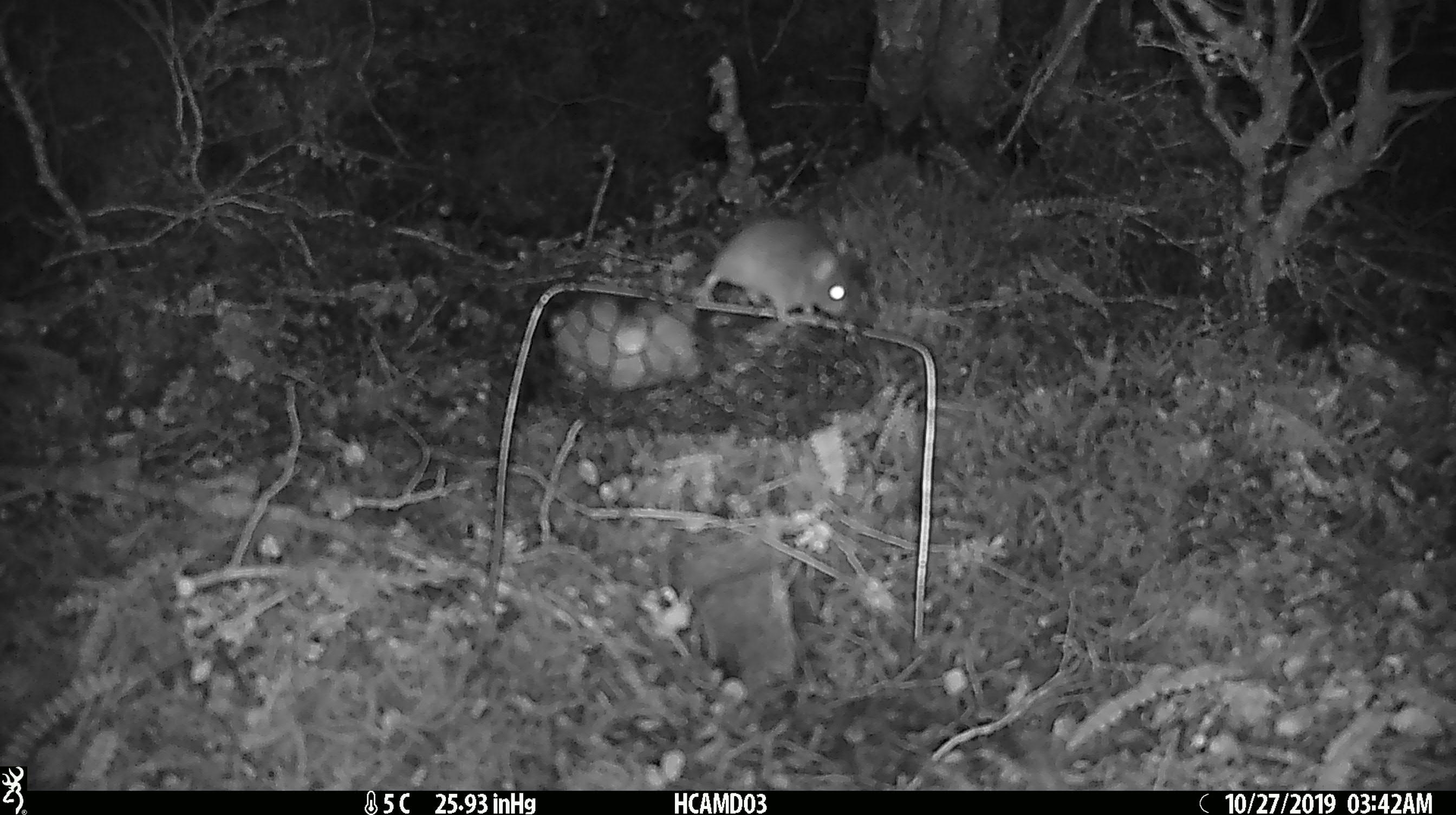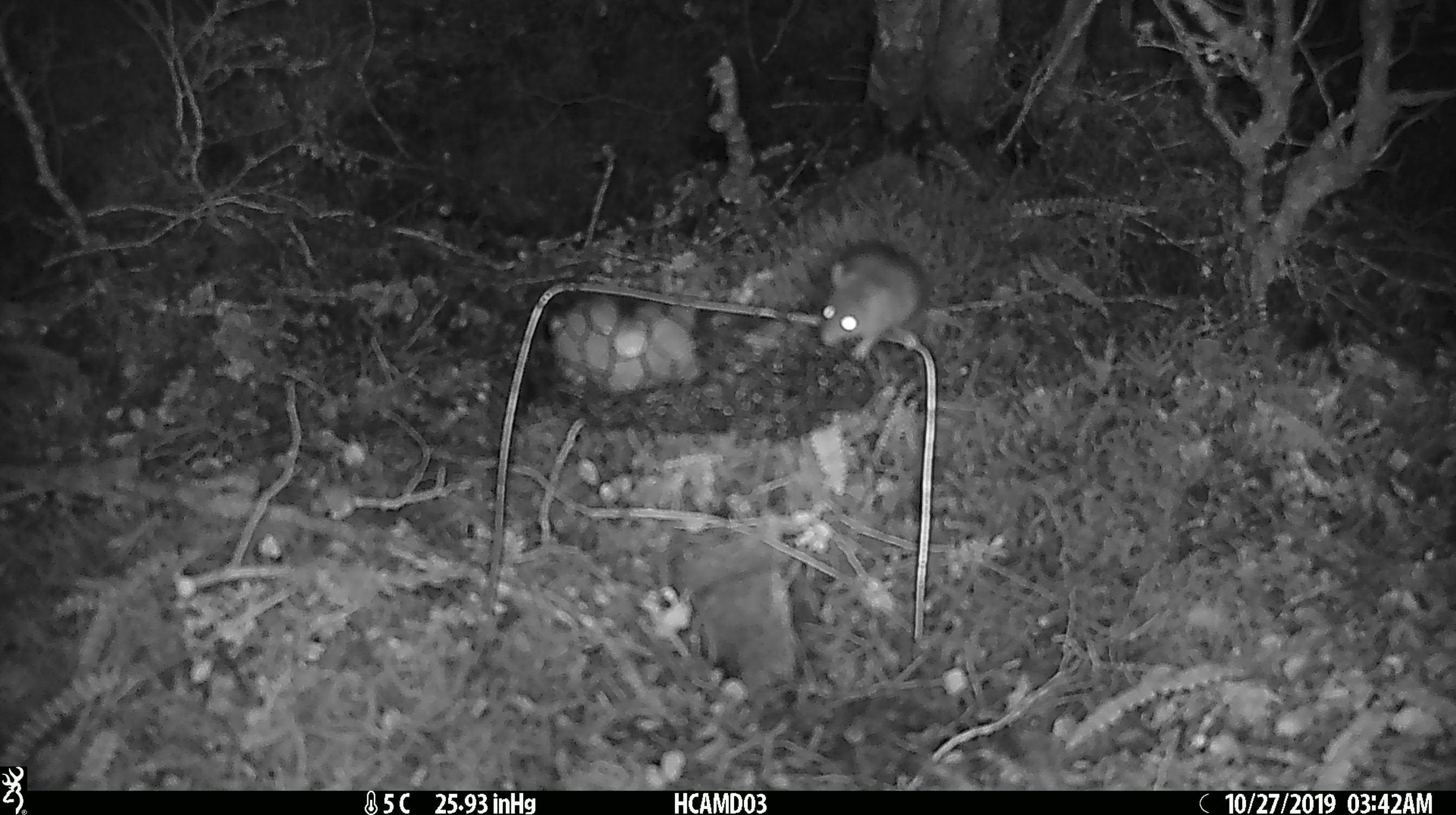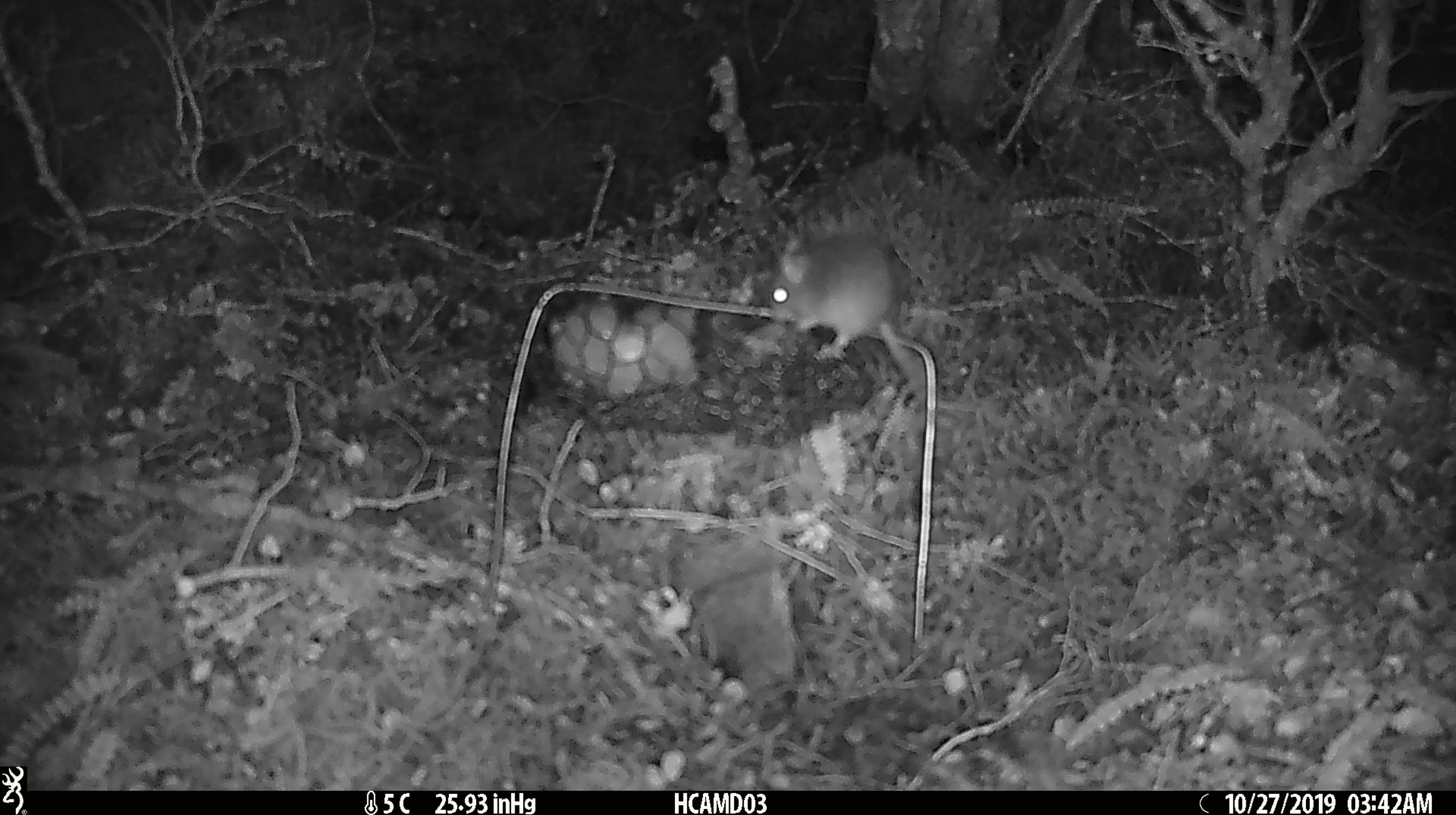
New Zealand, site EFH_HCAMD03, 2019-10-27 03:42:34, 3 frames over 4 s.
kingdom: Animalia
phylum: Chordata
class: Mammalia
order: Rodentia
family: Muridae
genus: Mus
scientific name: Mus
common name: mouse